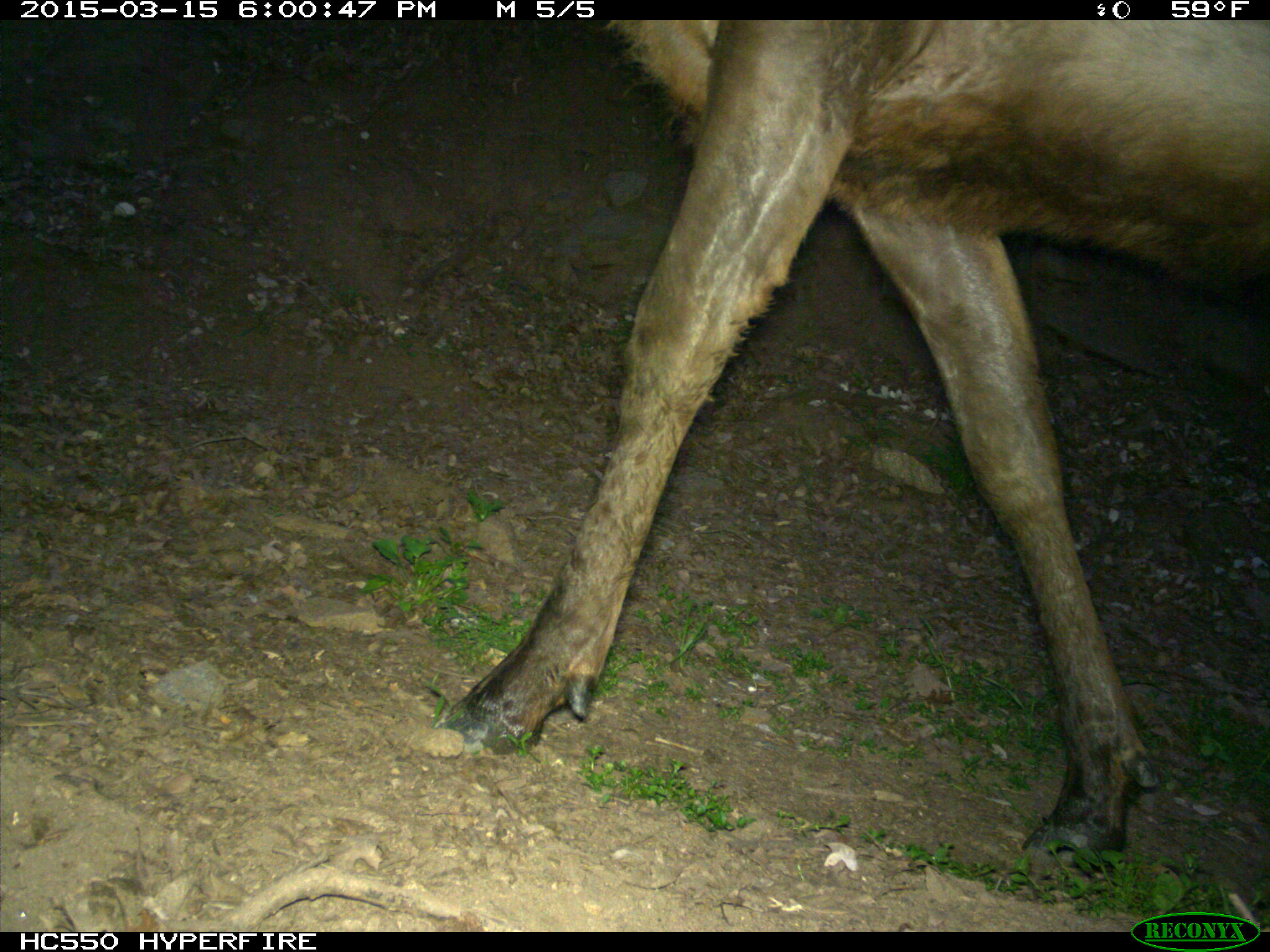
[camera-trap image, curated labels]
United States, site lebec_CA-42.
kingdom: Animalia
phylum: Chordata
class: Mammalia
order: Artiodactyla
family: Cervidae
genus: Cervus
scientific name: Cervus canadensis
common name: elk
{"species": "Cervus canadensis (elk)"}